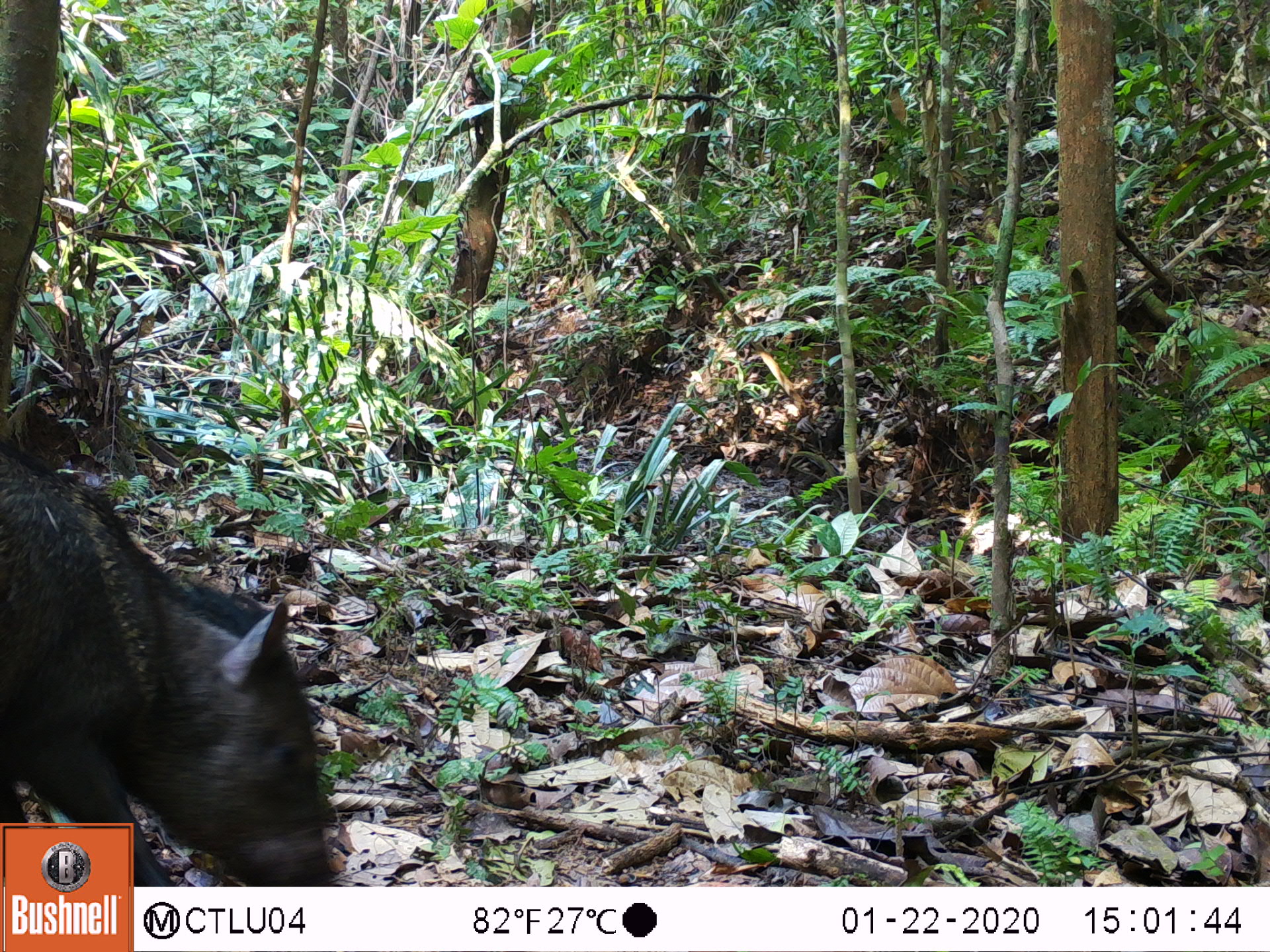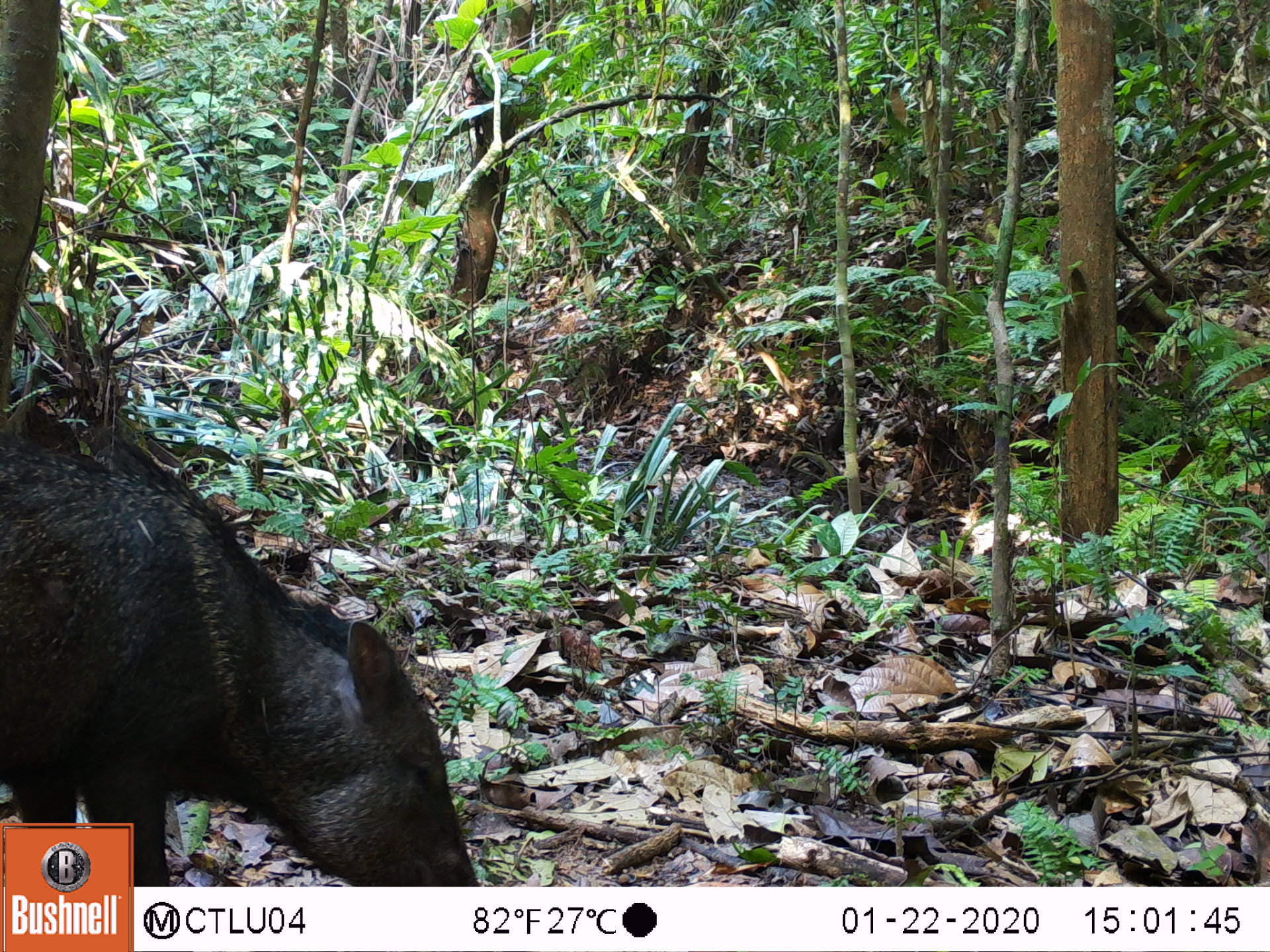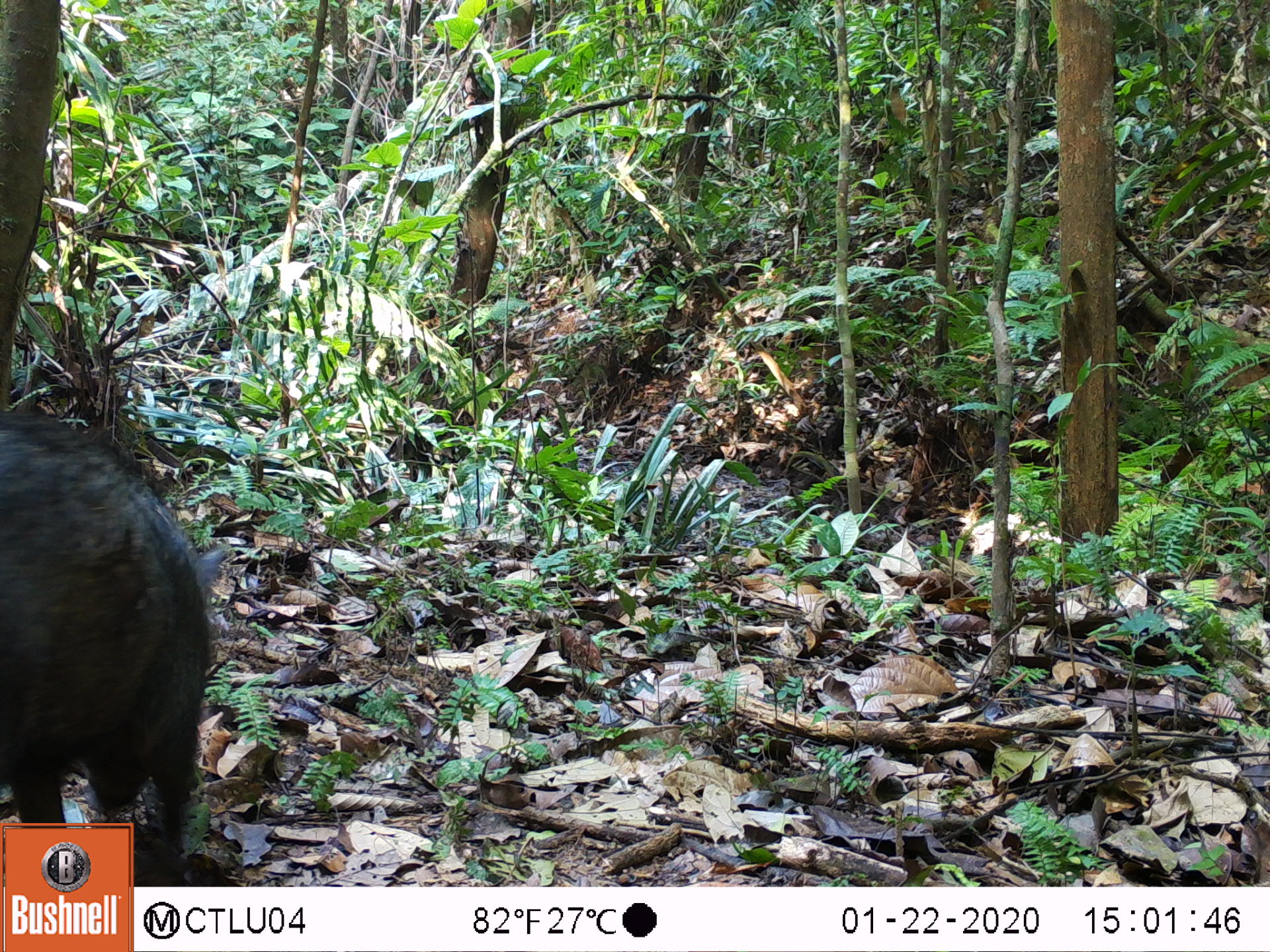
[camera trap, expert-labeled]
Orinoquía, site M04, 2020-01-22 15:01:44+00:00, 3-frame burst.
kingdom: Animalia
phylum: Chordata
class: Mammalia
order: Artiodactyla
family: Tayassuidae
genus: Pecari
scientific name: Pecari tajacu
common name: collared peccary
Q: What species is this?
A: Collared peccary (Pecari tajacu).